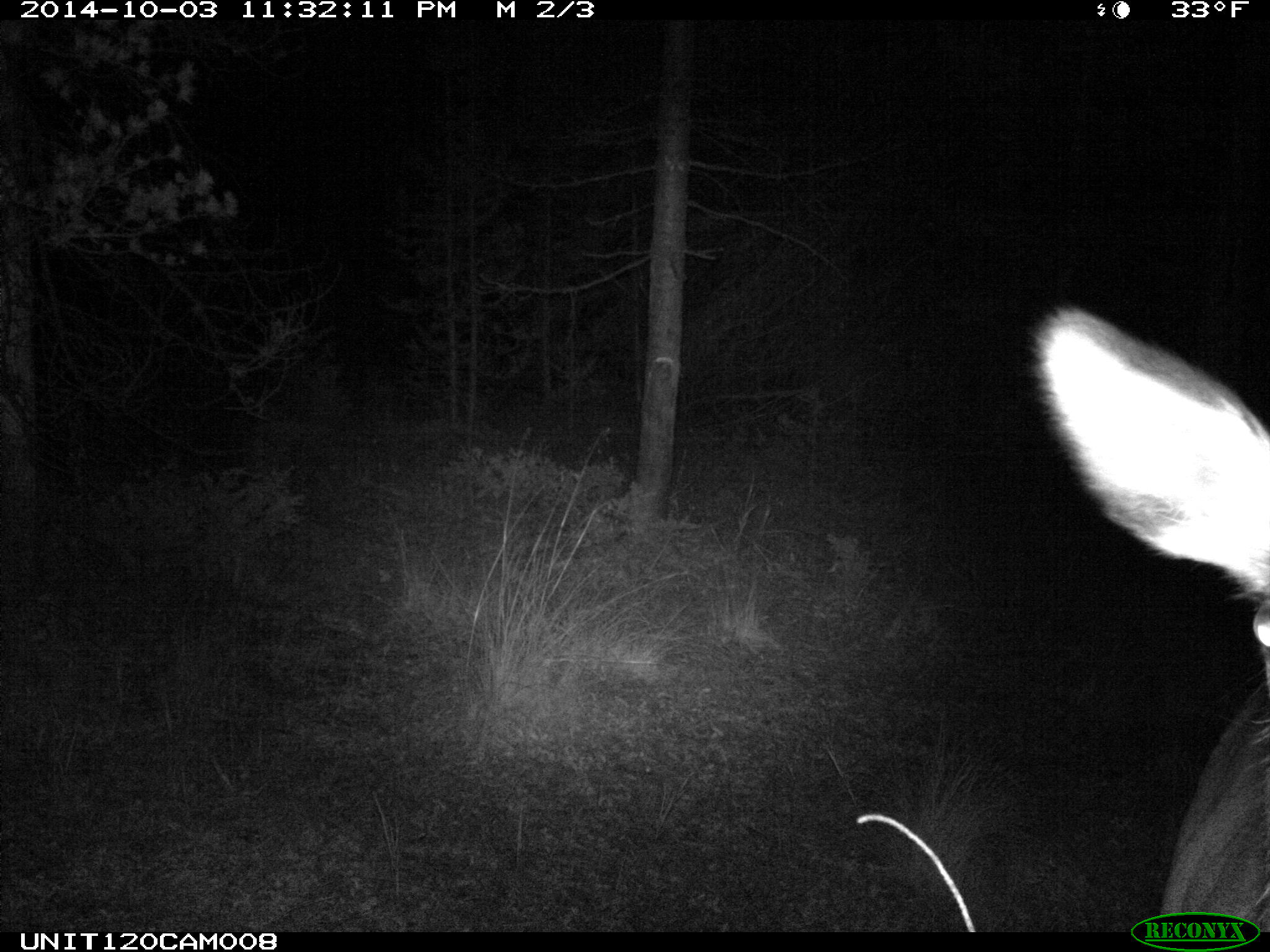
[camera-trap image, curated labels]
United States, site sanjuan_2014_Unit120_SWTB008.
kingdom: Animalia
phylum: Chordata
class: Mammalia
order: Artiodactyla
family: Cervidae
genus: Cervus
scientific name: Cervus elaphus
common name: red deer